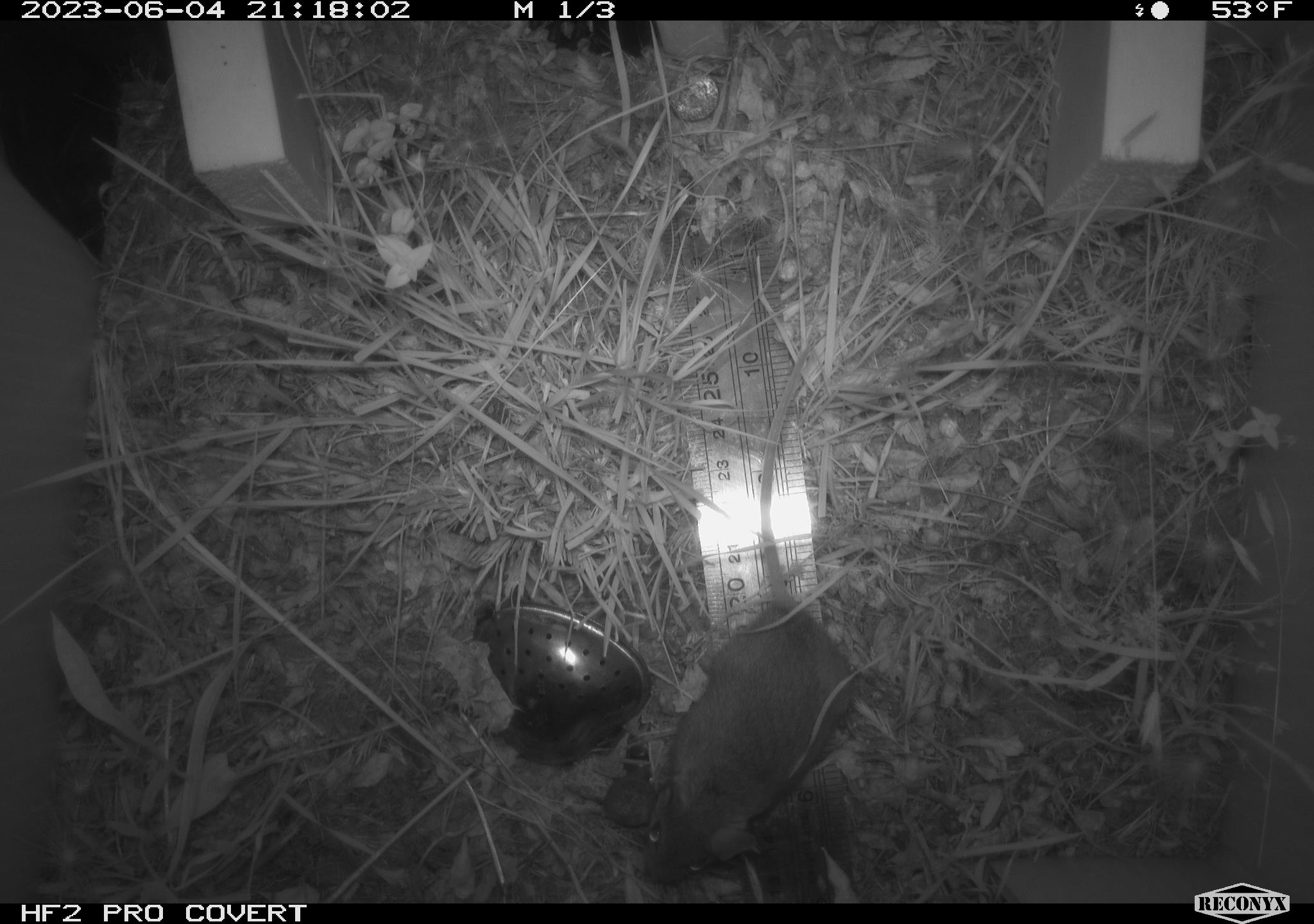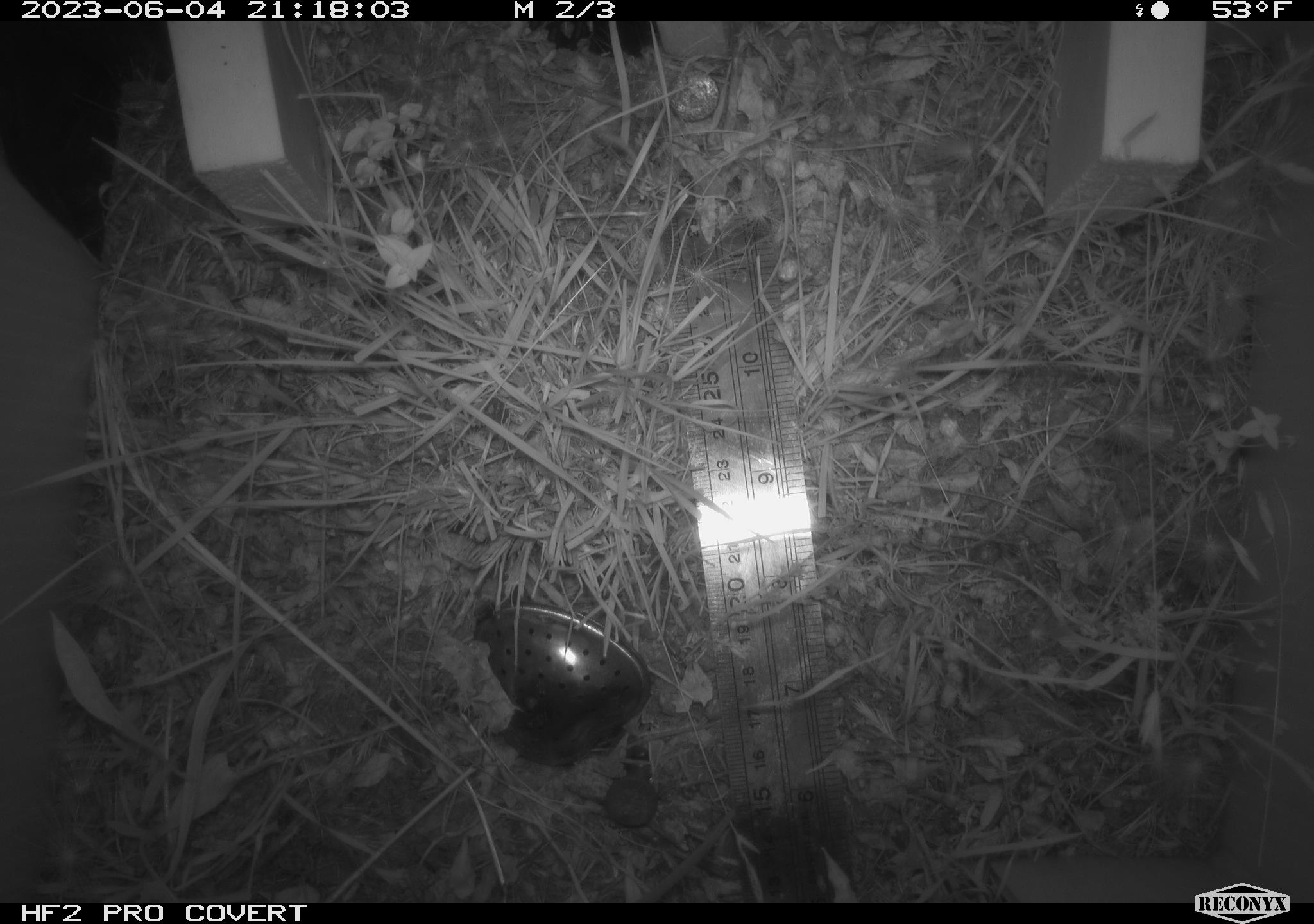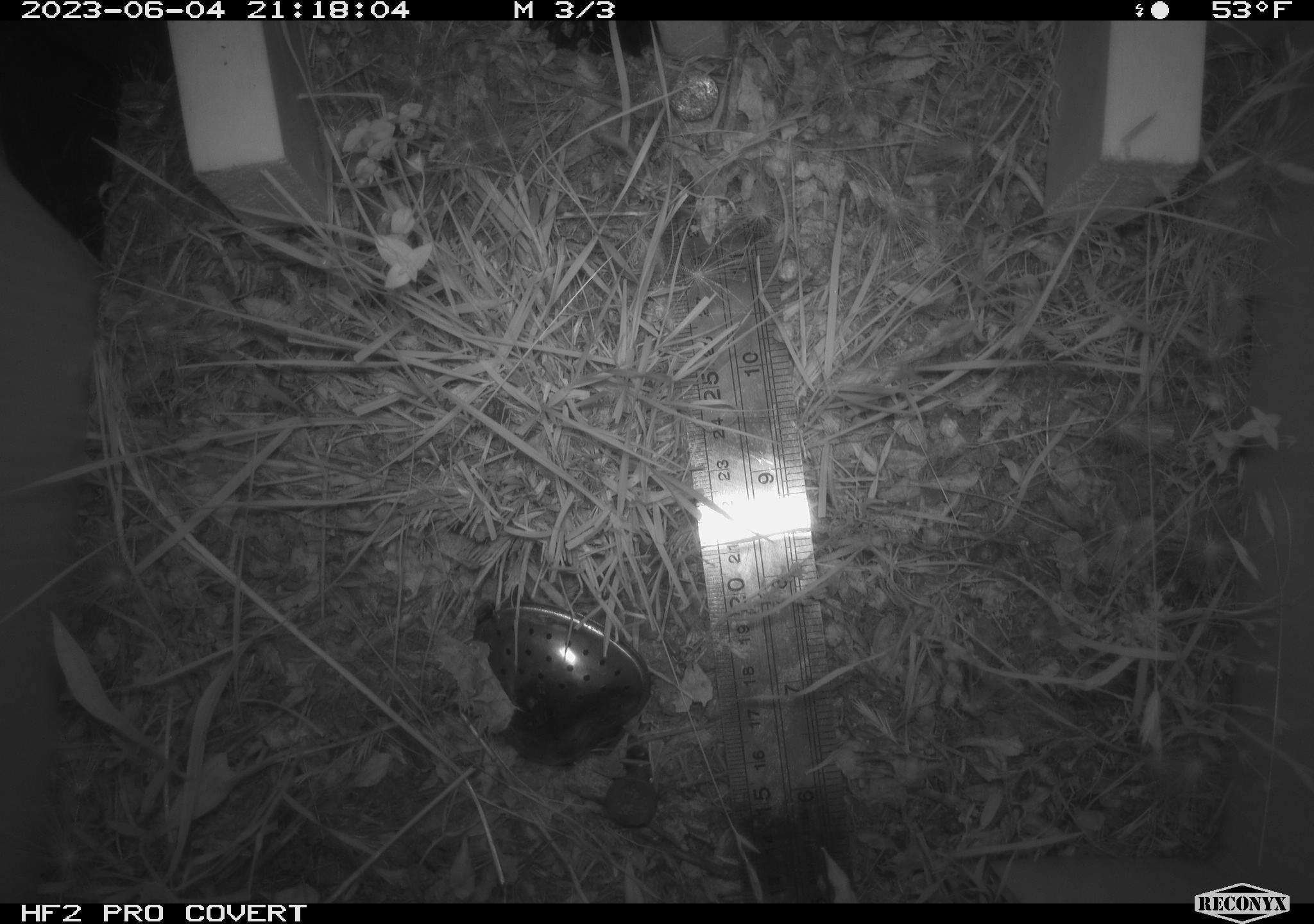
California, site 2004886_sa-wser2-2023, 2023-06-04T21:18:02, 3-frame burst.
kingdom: Animalia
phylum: Chordata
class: Mammalia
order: Rodentia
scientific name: Rodentia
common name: mouse species